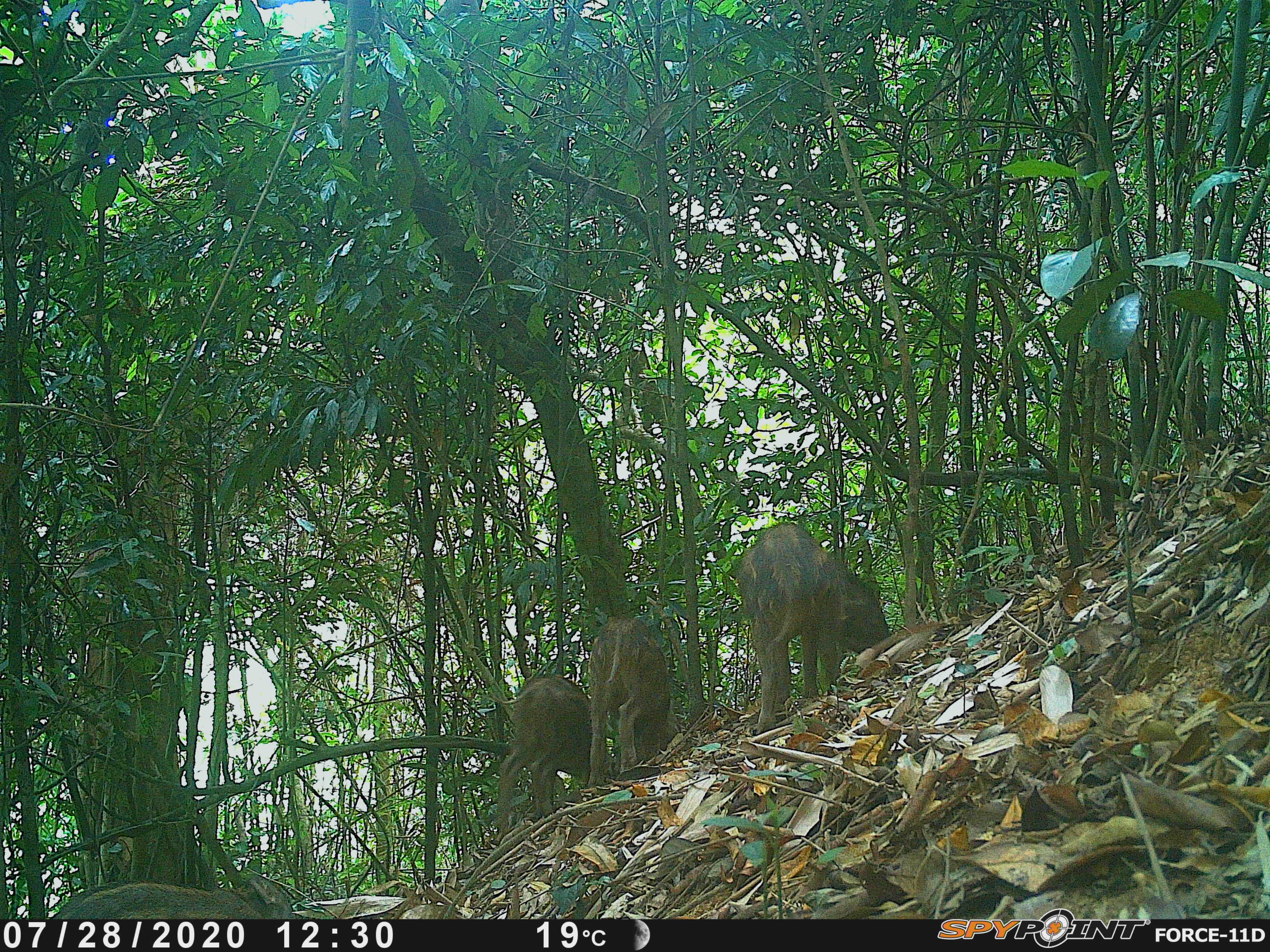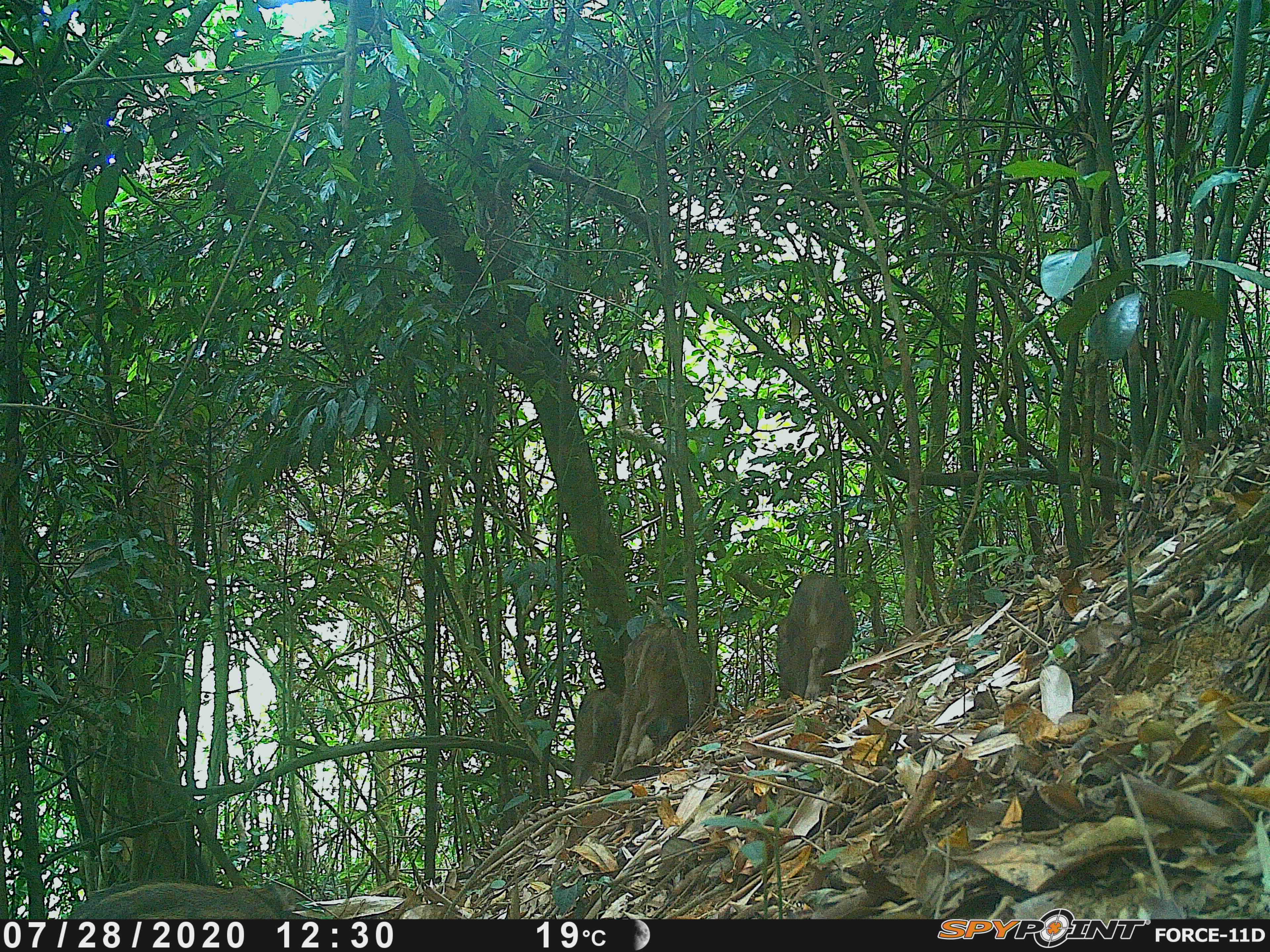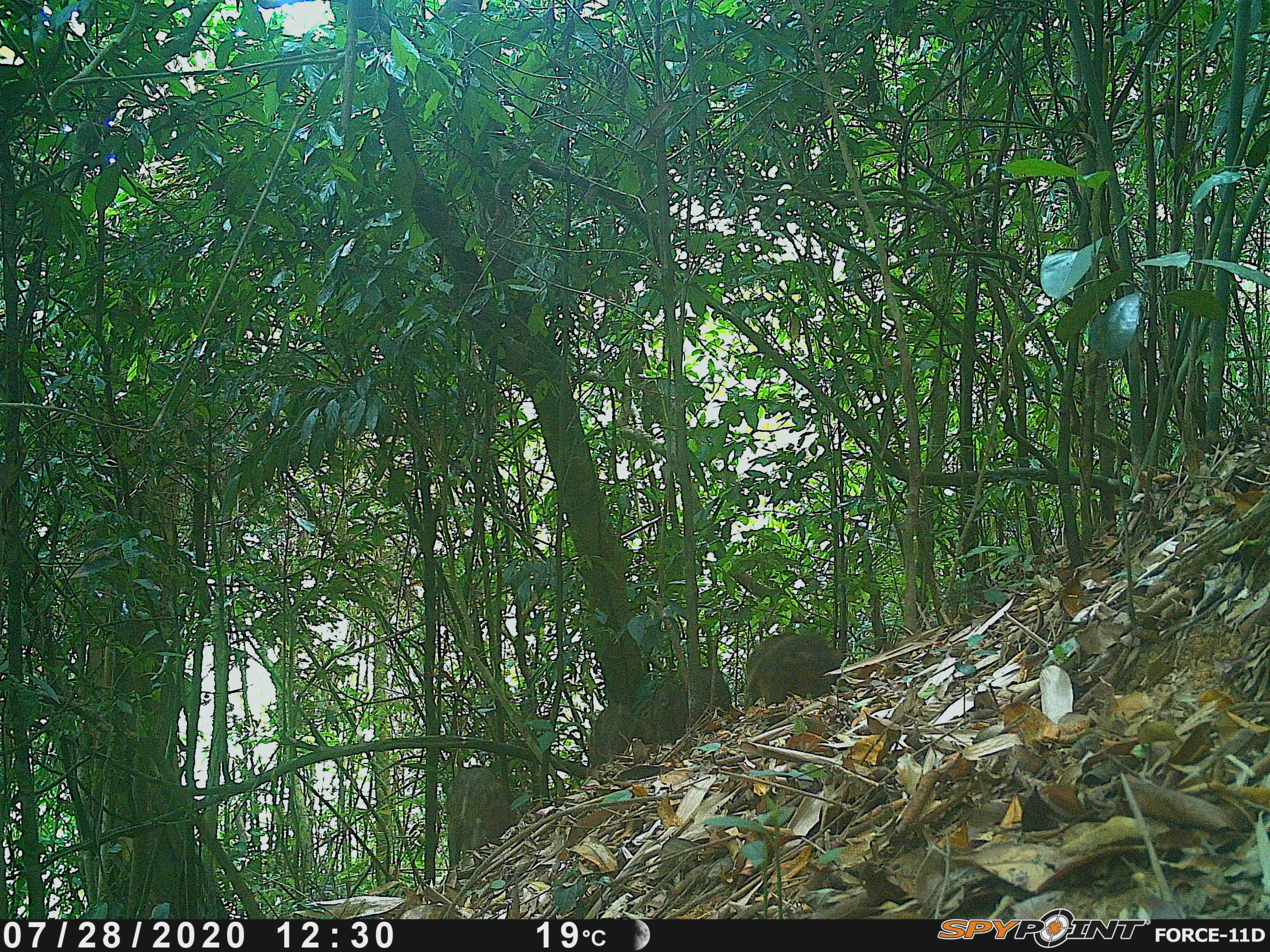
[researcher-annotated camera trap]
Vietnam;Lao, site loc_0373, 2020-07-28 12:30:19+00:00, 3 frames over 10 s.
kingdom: Animalia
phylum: Chordata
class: Mammalia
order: Artiodactyla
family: Suidae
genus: Sus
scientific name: Sus scrofa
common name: eurasian wild pig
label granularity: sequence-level